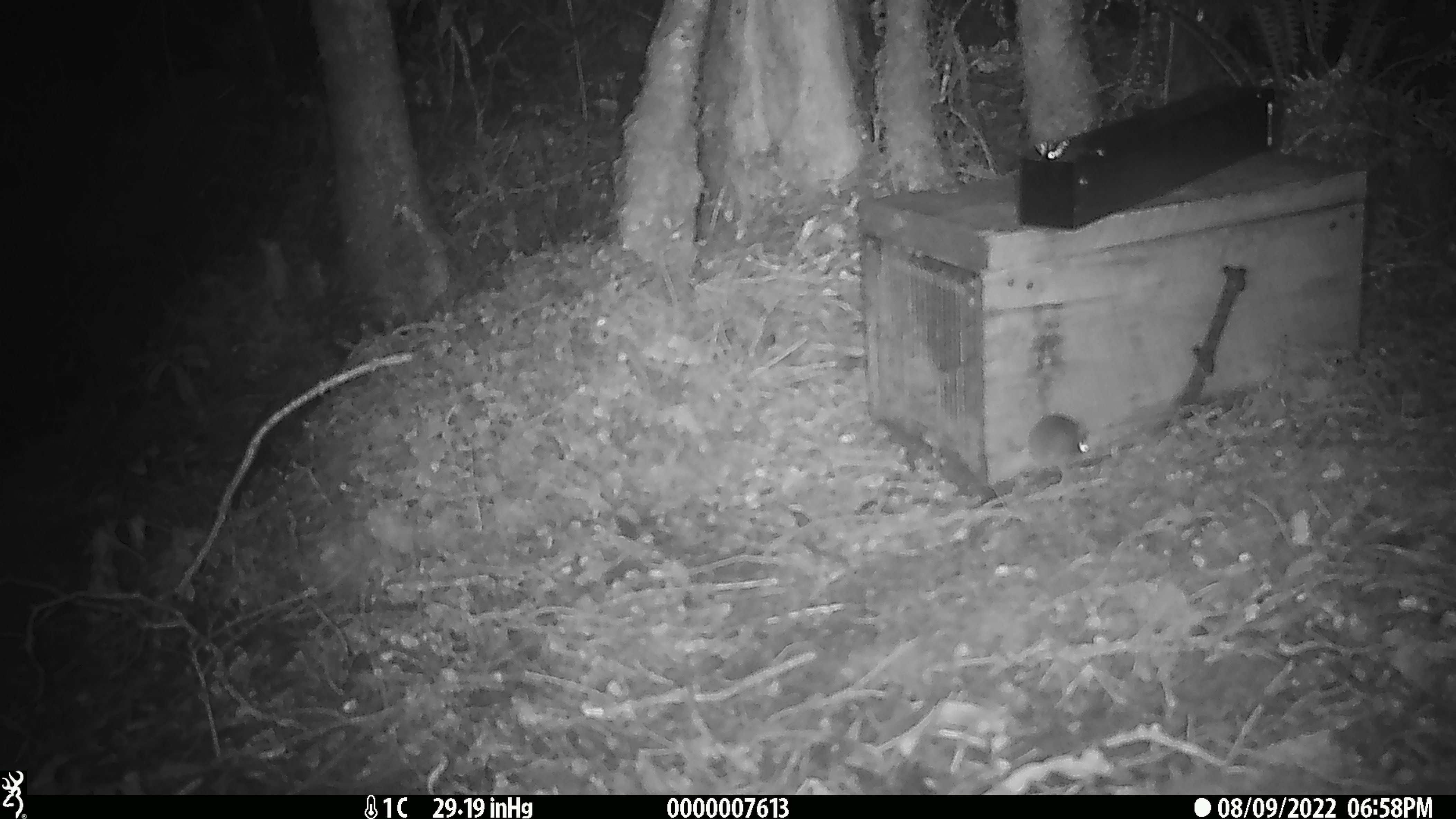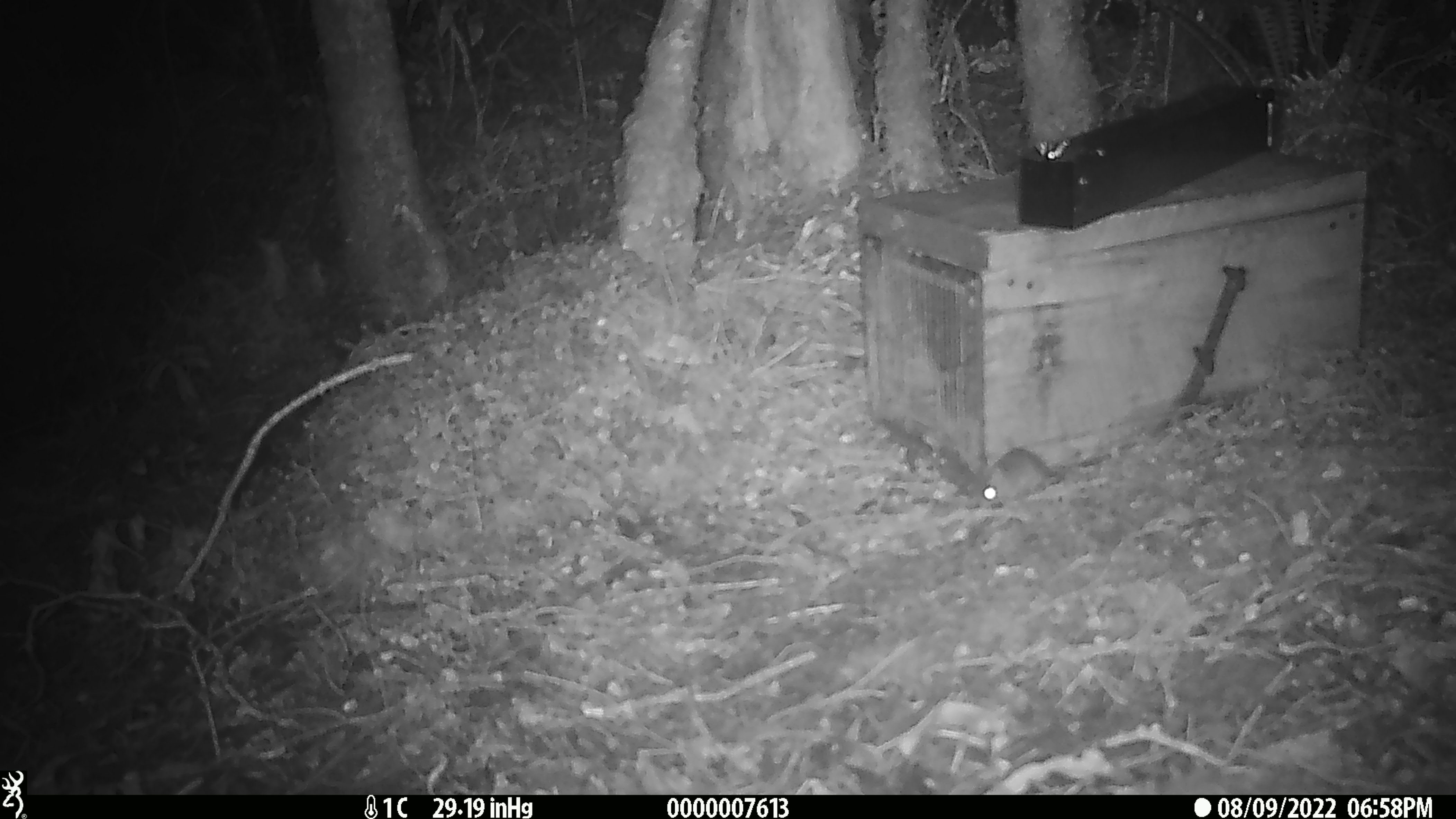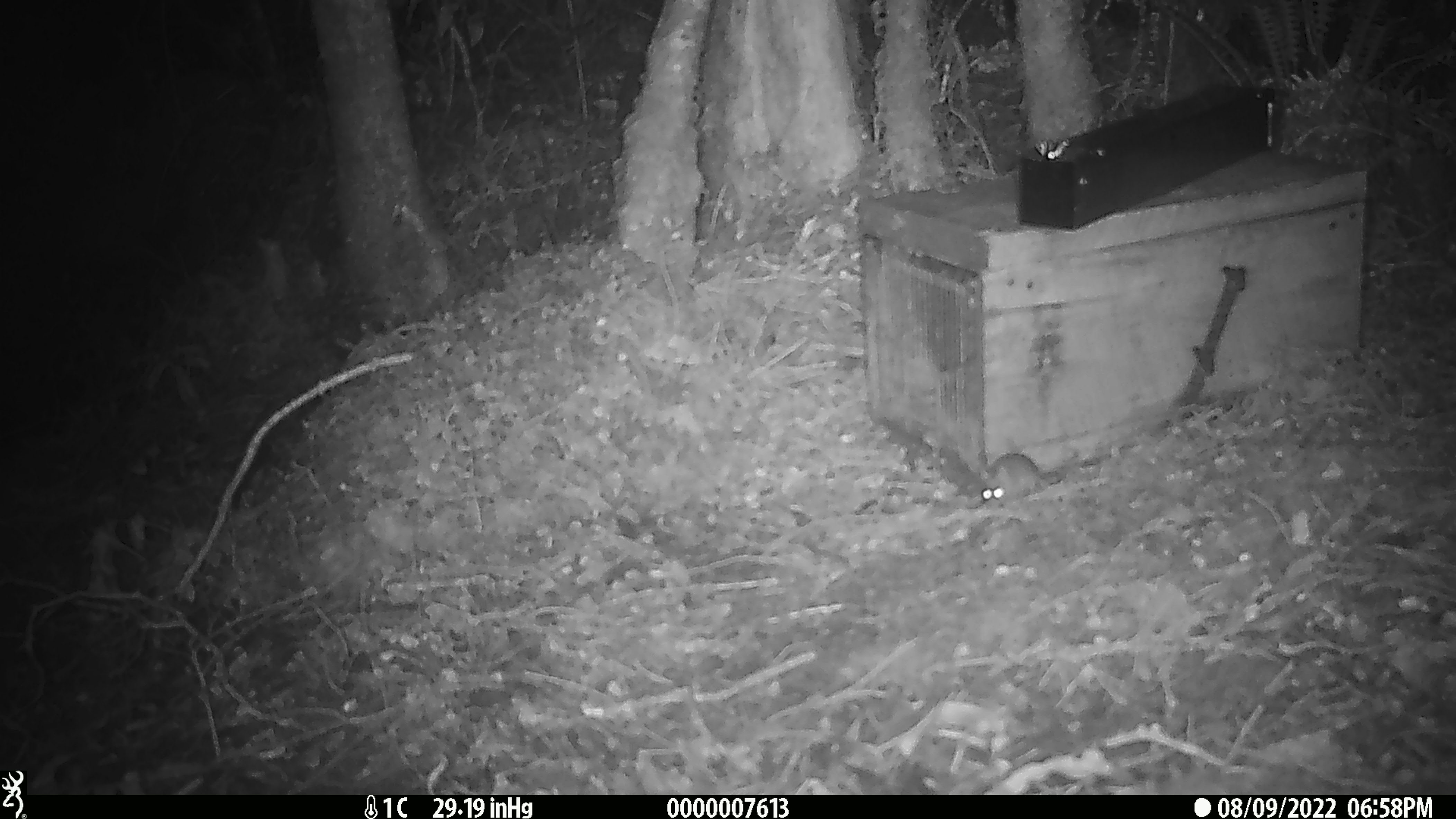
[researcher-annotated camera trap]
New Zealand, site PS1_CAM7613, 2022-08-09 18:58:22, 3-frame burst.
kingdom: Animalia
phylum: Chordata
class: Mammalia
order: Rodentia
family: Muridae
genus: Mus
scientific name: Mus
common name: mouse